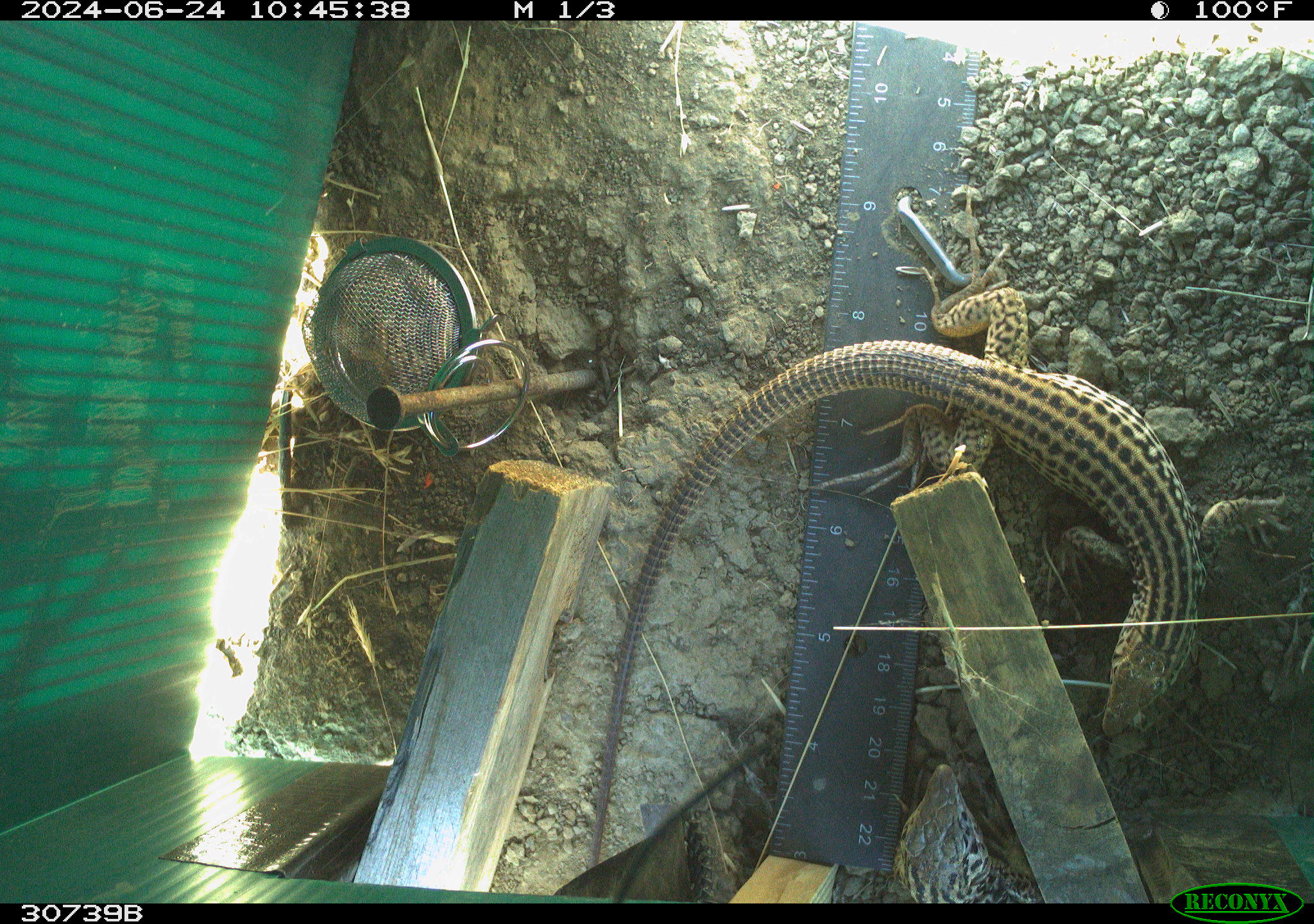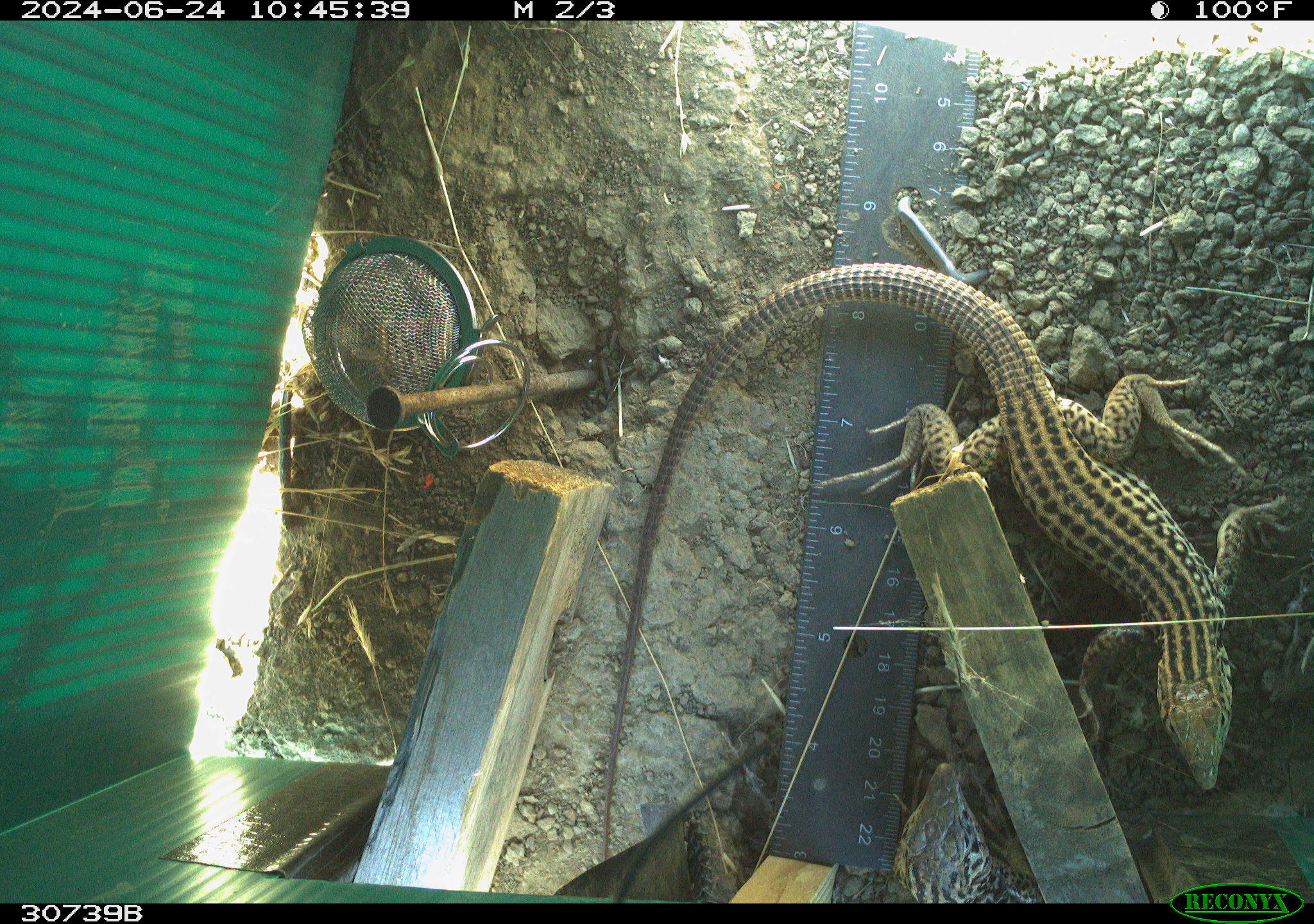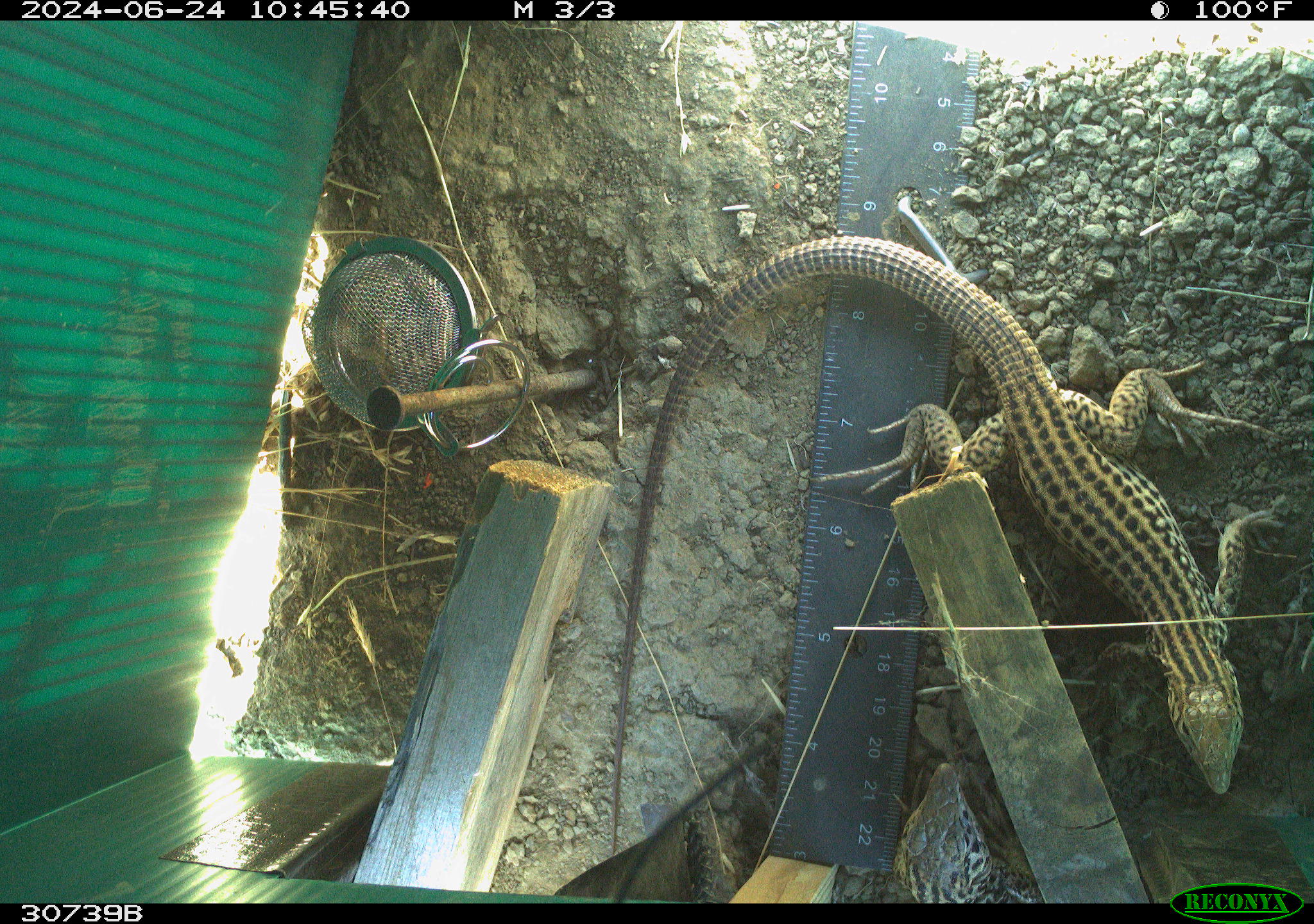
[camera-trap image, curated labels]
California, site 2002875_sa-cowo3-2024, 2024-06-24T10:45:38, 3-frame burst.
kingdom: Animalia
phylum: Chordata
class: Reptilia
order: Squamata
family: Teiidae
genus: Aspidoscelis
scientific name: Aspidoscelis tigris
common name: western whiptail